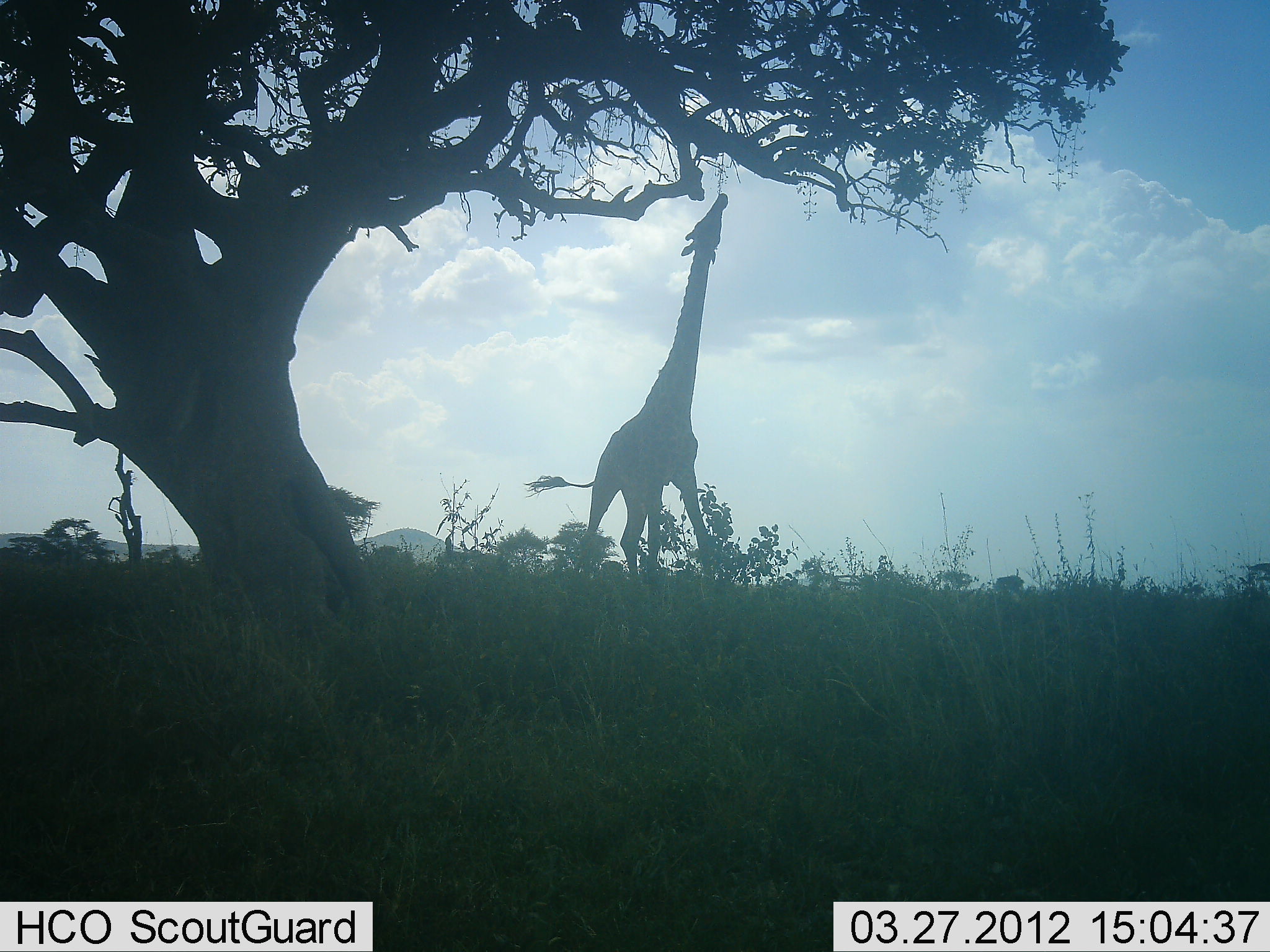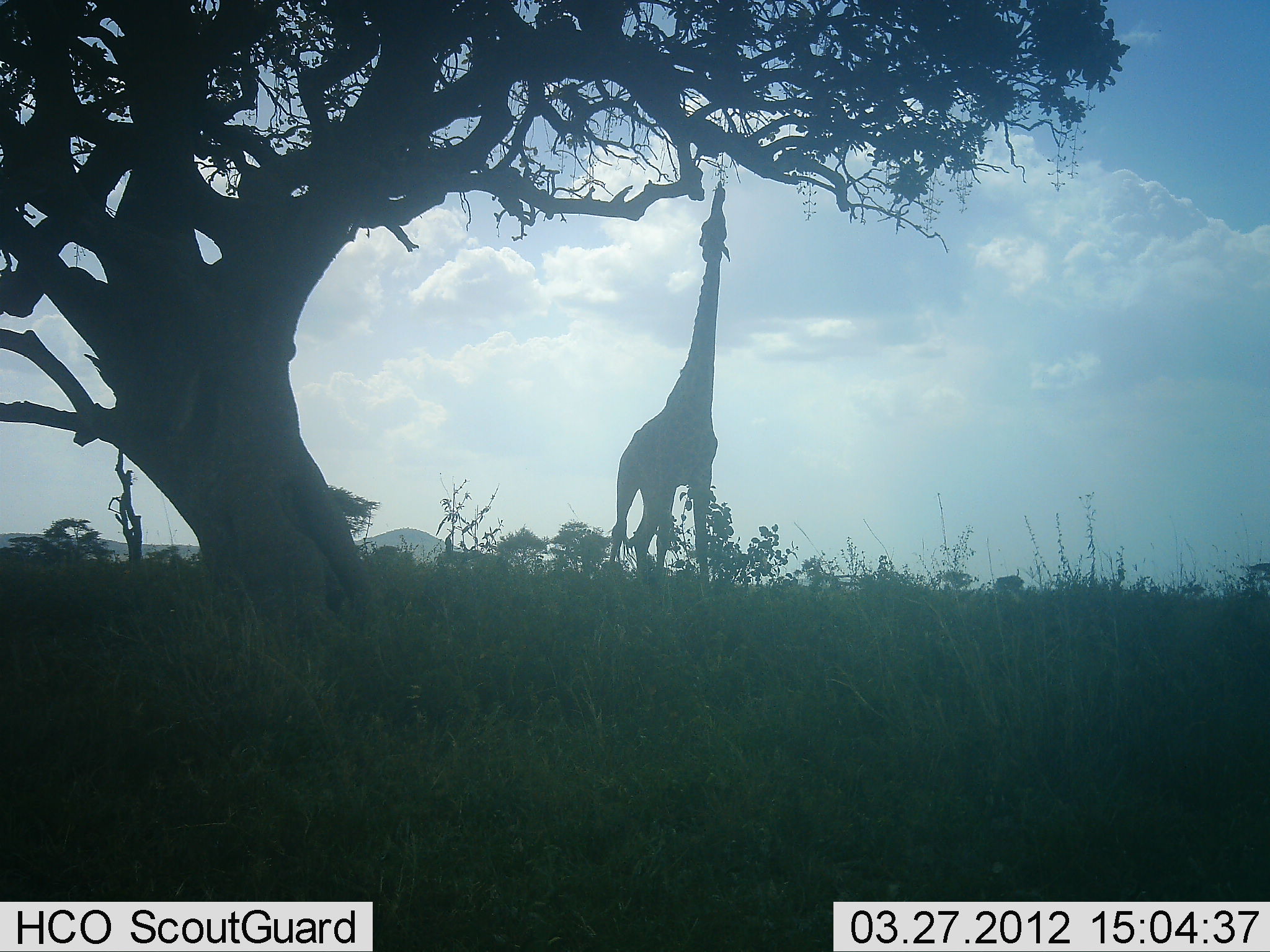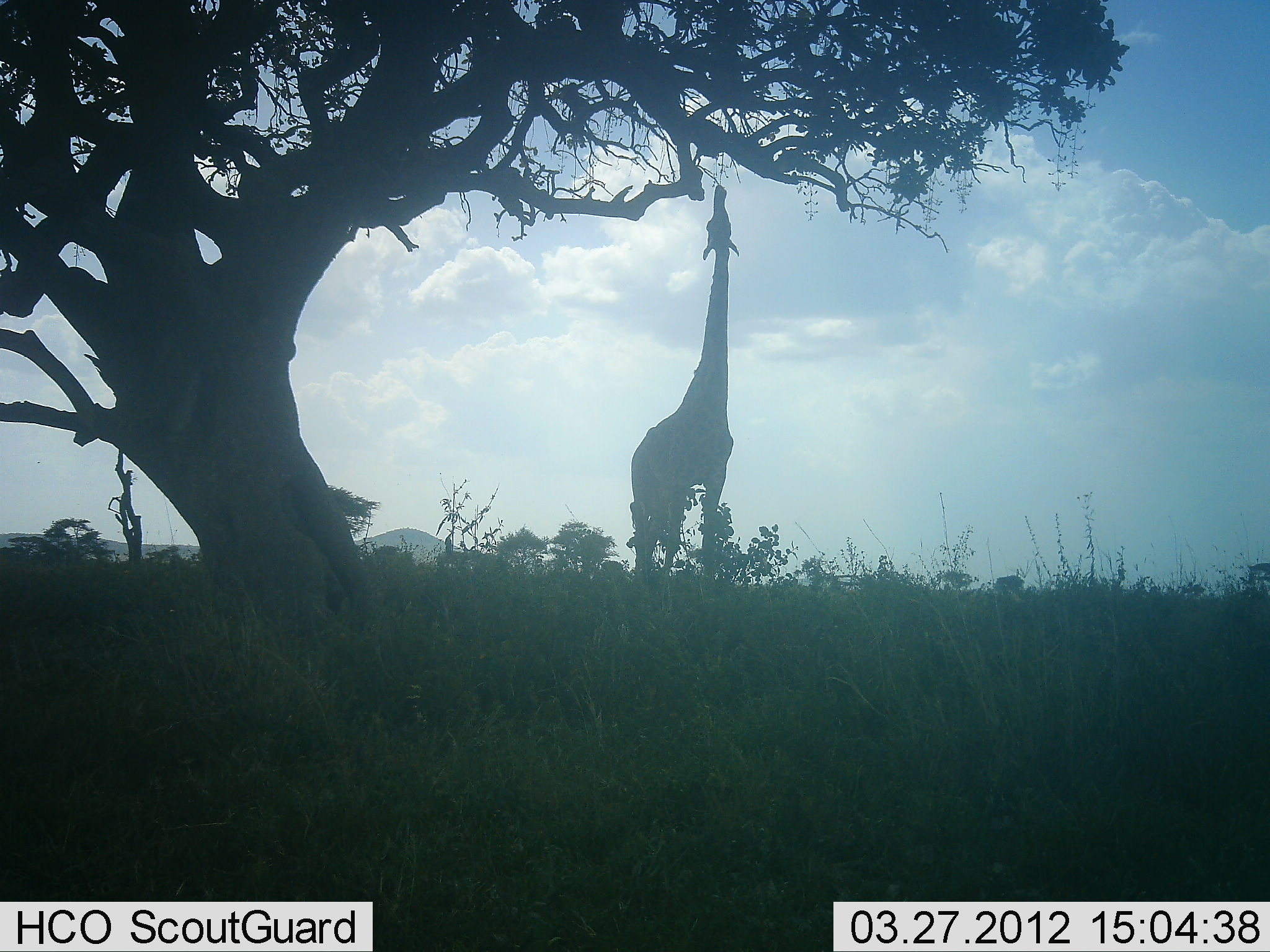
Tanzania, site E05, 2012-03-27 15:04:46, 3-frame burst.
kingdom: Animalia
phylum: Chordata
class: Mammalia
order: Artiodactyla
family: Giraffidae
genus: Giraffa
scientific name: Giraffa camelopardalis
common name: giraffe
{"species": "giraffe (Giraffa camelopardalis)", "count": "1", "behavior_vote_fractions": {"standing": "25%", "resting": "0%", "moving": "0%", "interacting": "0%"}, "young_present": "0%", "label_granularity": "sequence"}